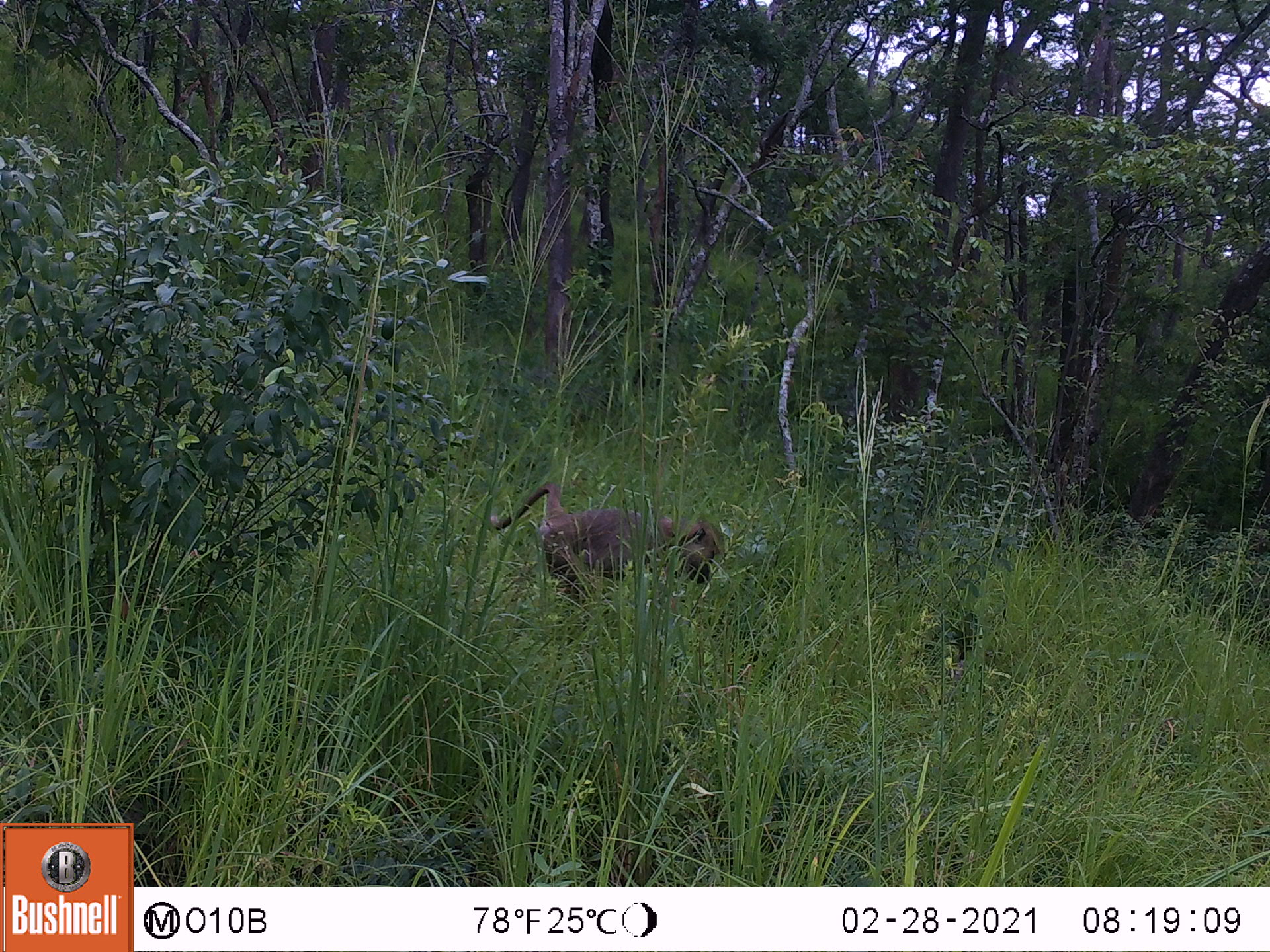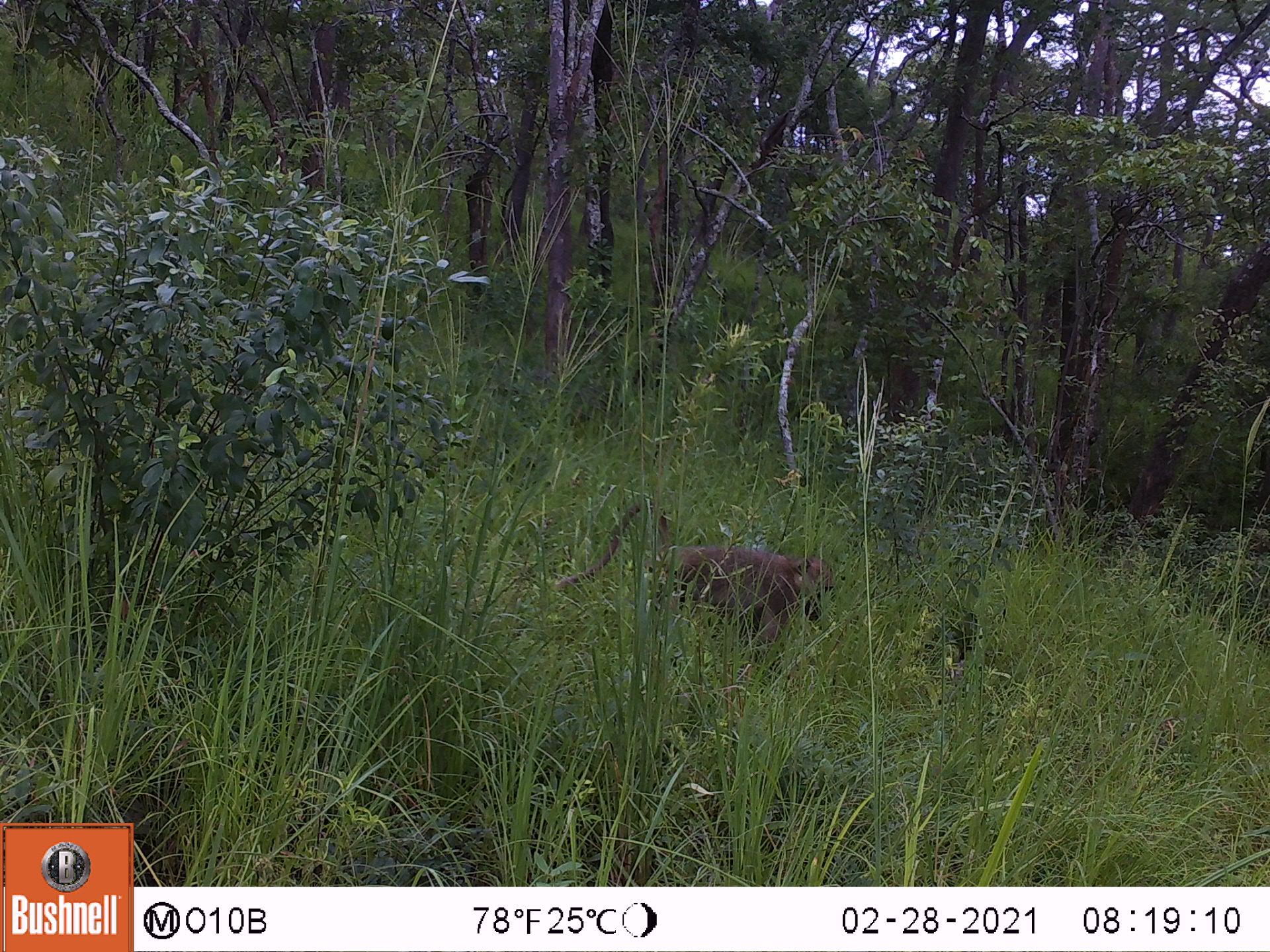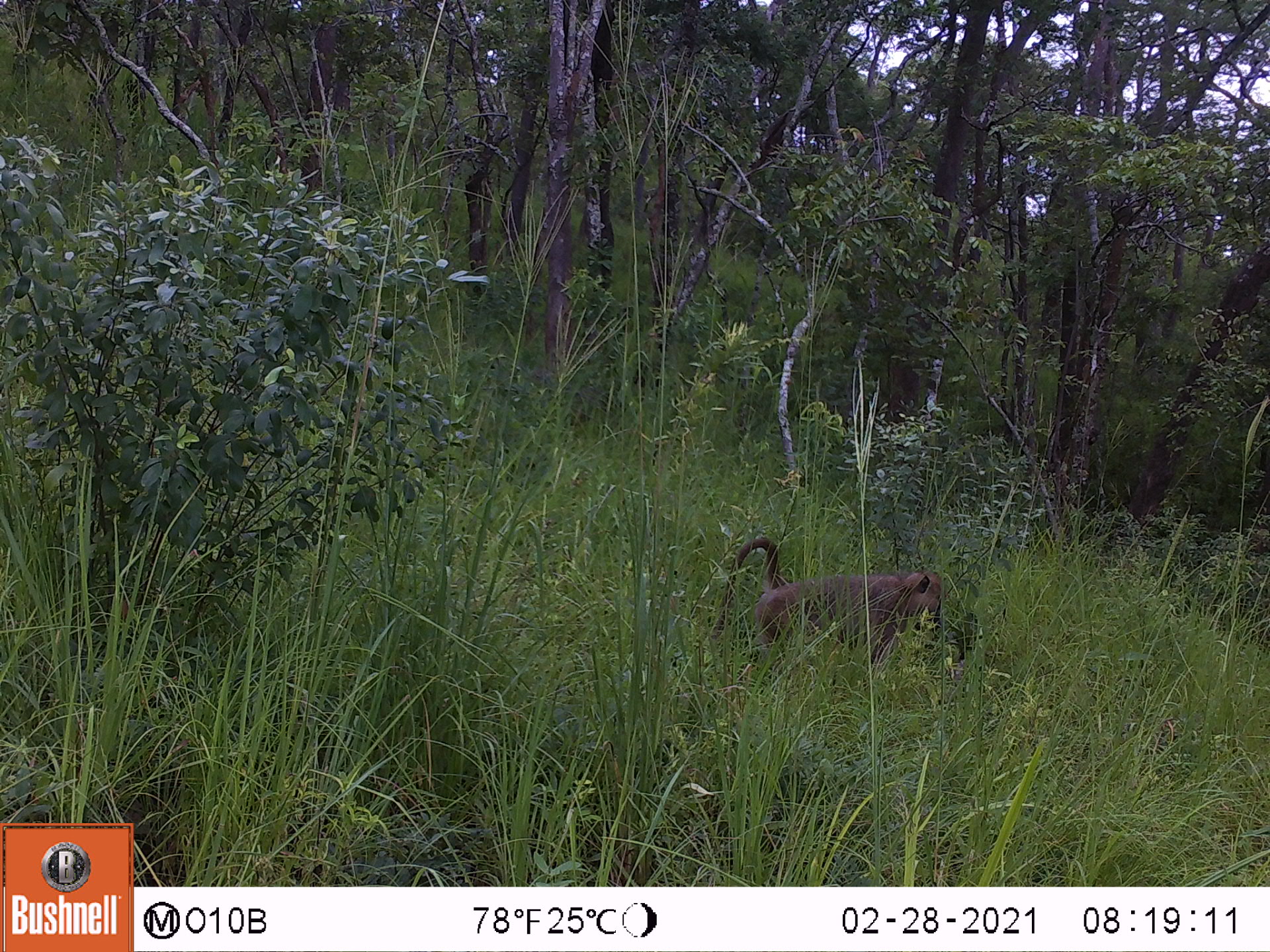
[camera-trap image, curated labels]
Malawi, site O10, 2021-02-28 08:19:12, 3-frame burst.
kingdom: Animalia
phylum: Chordata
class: Mammalia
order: Primates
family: Cercopithecidae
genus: Papio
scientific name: Papio cynocephalus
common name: yellow baboon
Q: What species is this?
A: Yellow baboon (Papio cynocephalus).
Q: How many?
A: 1.